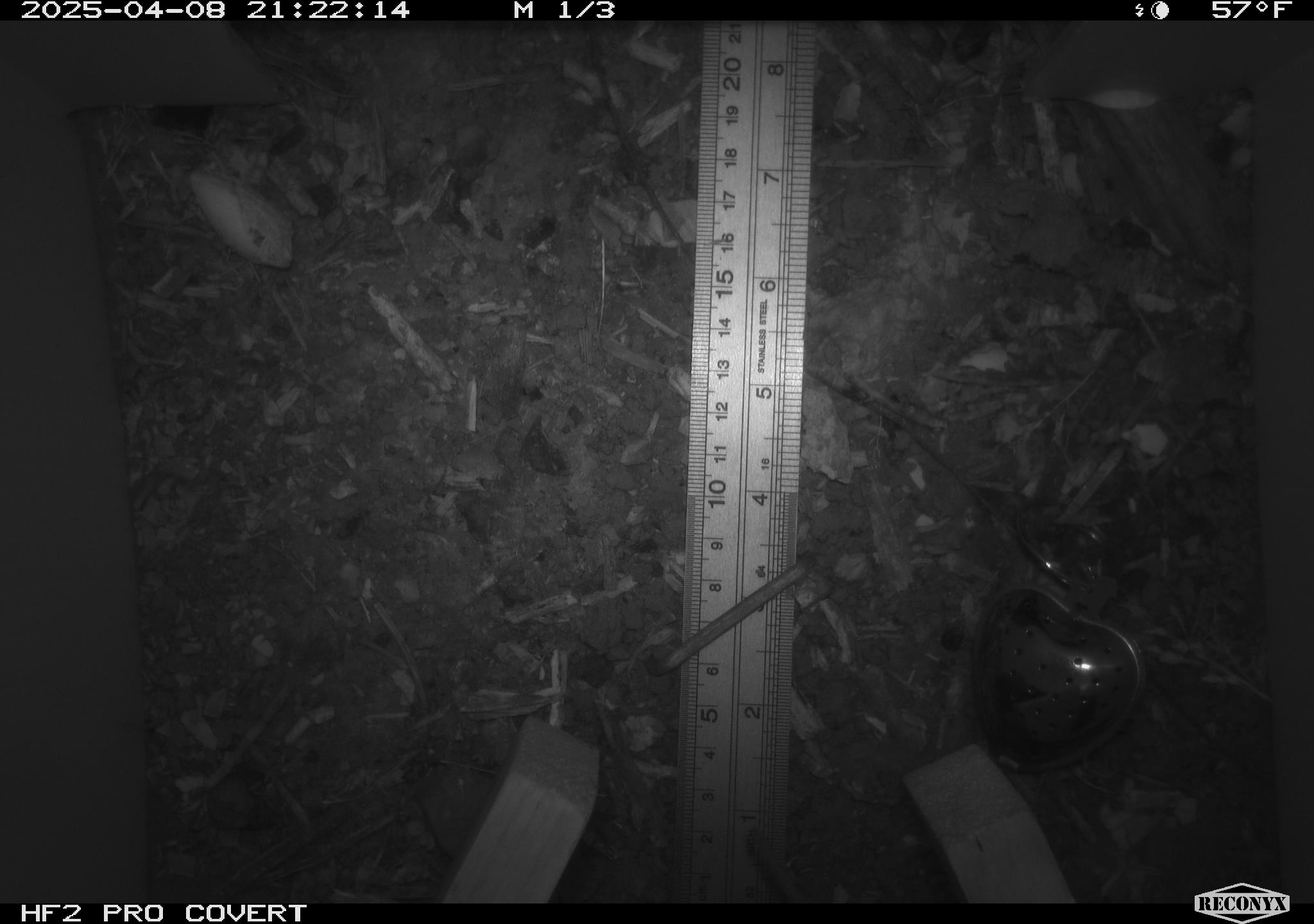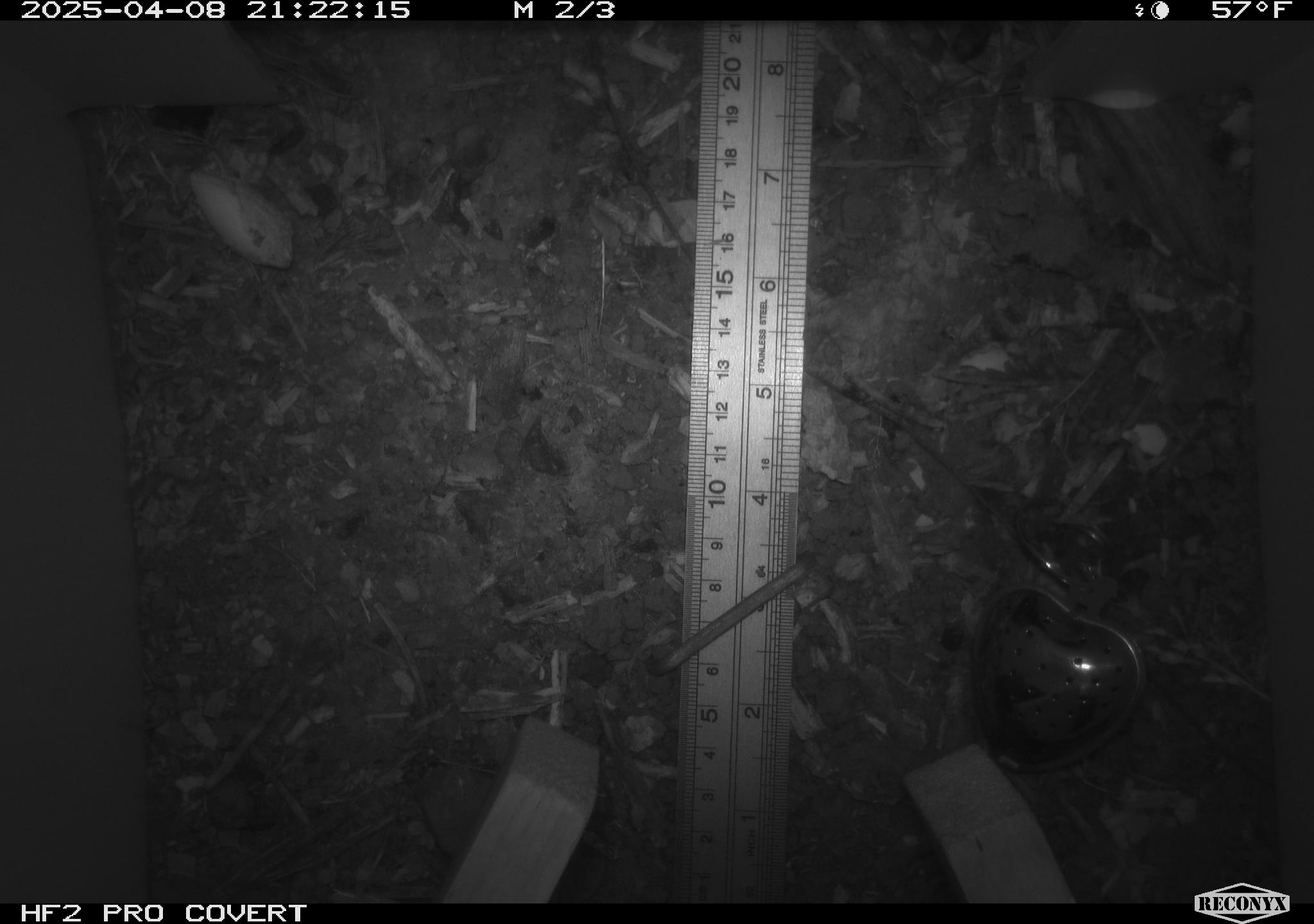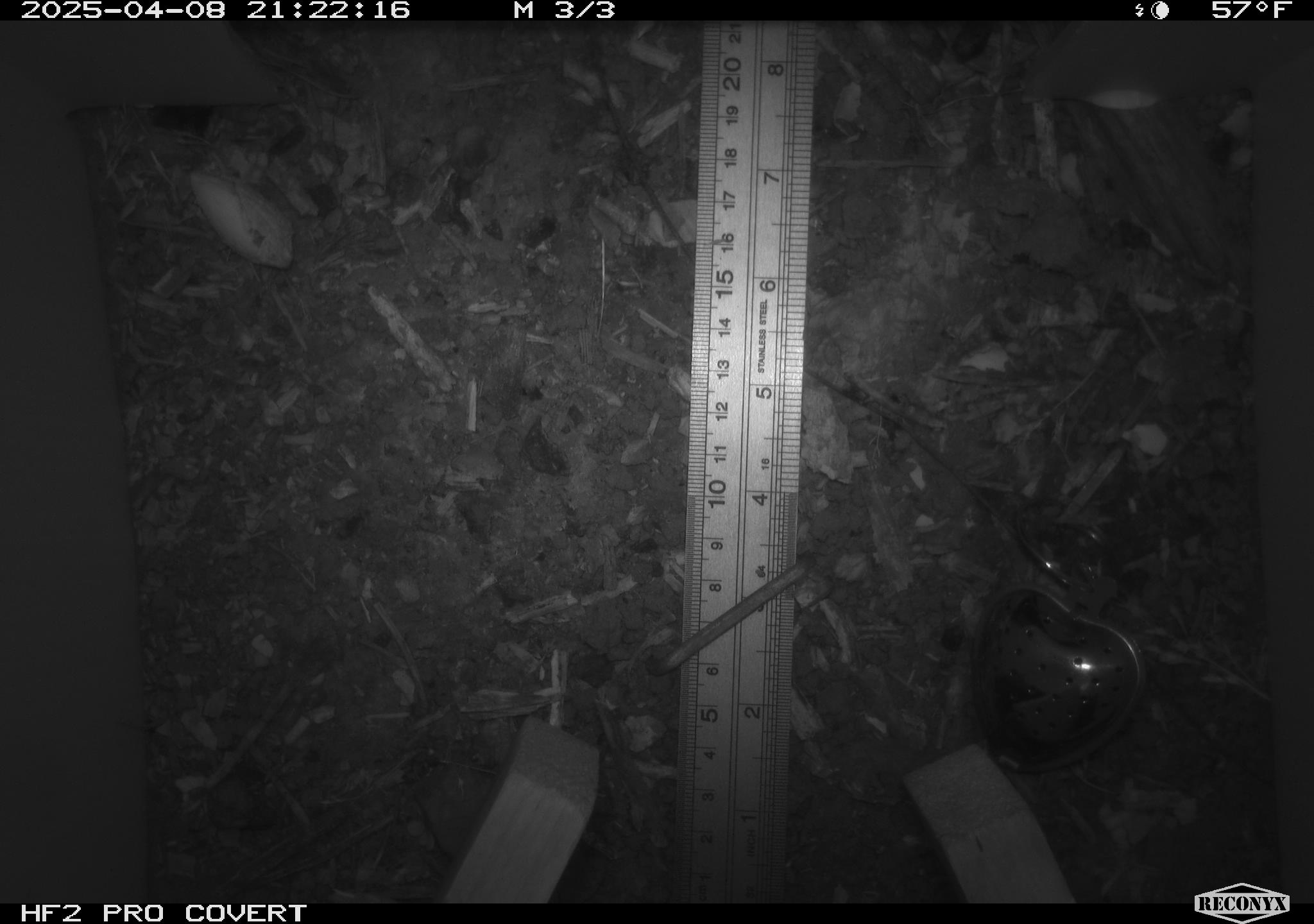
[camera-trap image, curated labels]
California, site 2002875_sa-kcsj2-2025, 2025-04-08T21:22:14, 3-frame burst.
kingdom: Animalia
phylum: Chordata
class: Mammalia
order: Rodentia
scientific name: Rodentia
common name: rodent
Rodent (Rodentia).